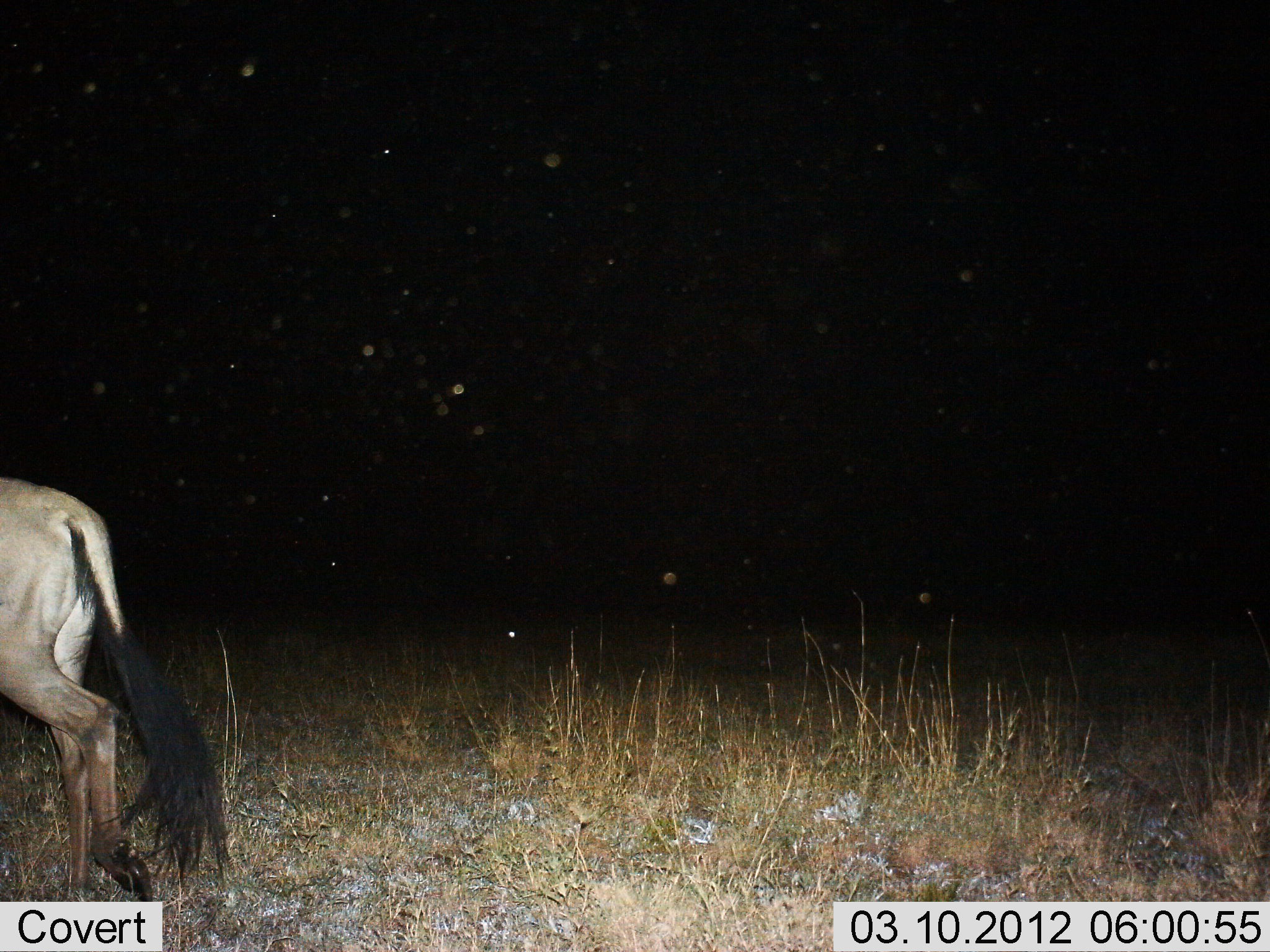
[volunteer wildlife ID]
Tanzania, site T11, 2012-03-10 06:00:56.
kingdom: Animalia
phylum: Chordata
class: Mammalia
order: Artiodactyla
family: Bovidae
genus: Connochaetes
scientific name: Connochaetes taurinus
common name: blue wildebeest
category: wildebeest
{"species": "wildebeest (blue wildebeest) (Connochaetes taurinus)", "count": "1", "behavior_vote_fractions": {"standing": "14%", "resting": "0%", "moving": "86%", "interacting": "0%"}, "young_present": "0%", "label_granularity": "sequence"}